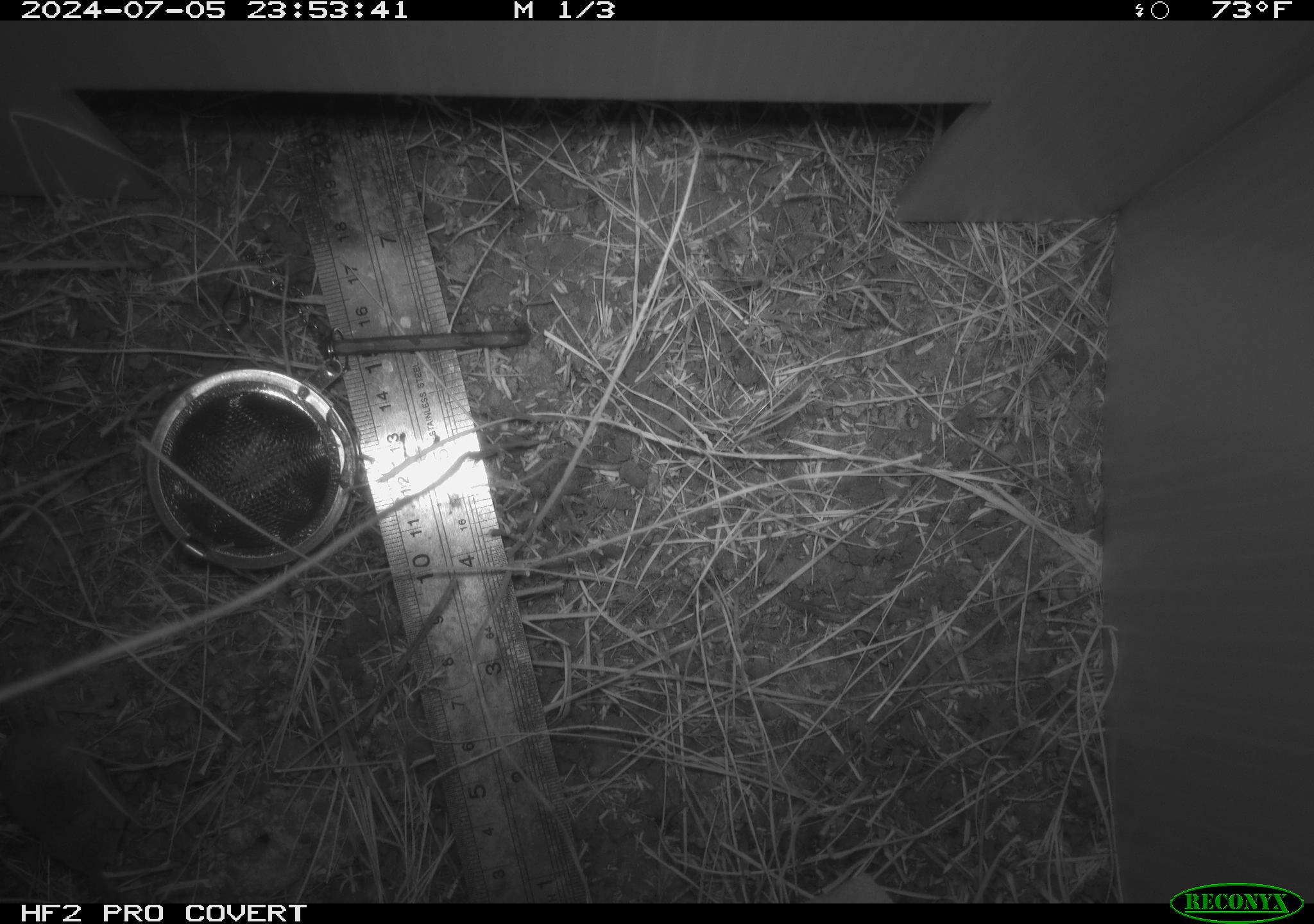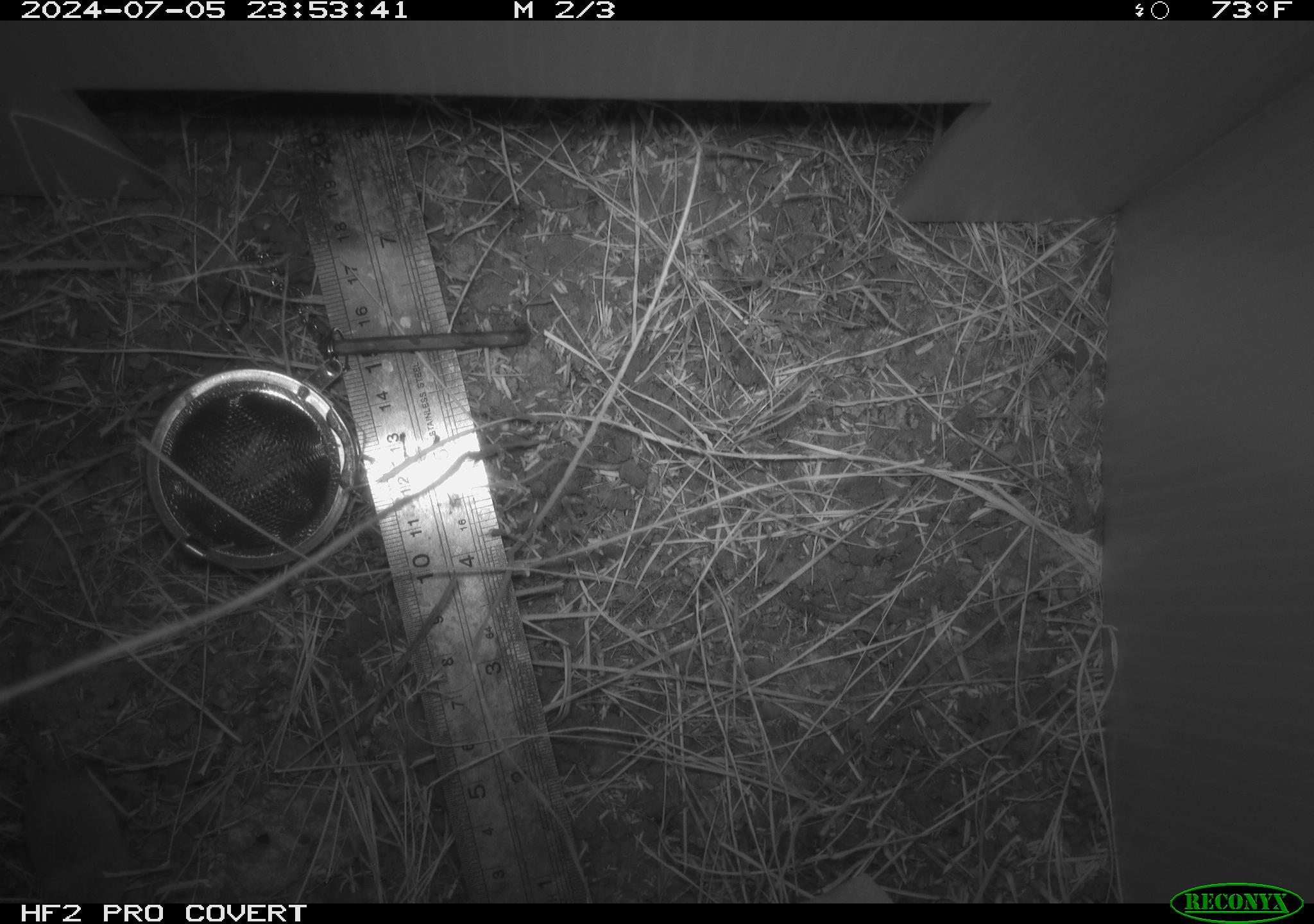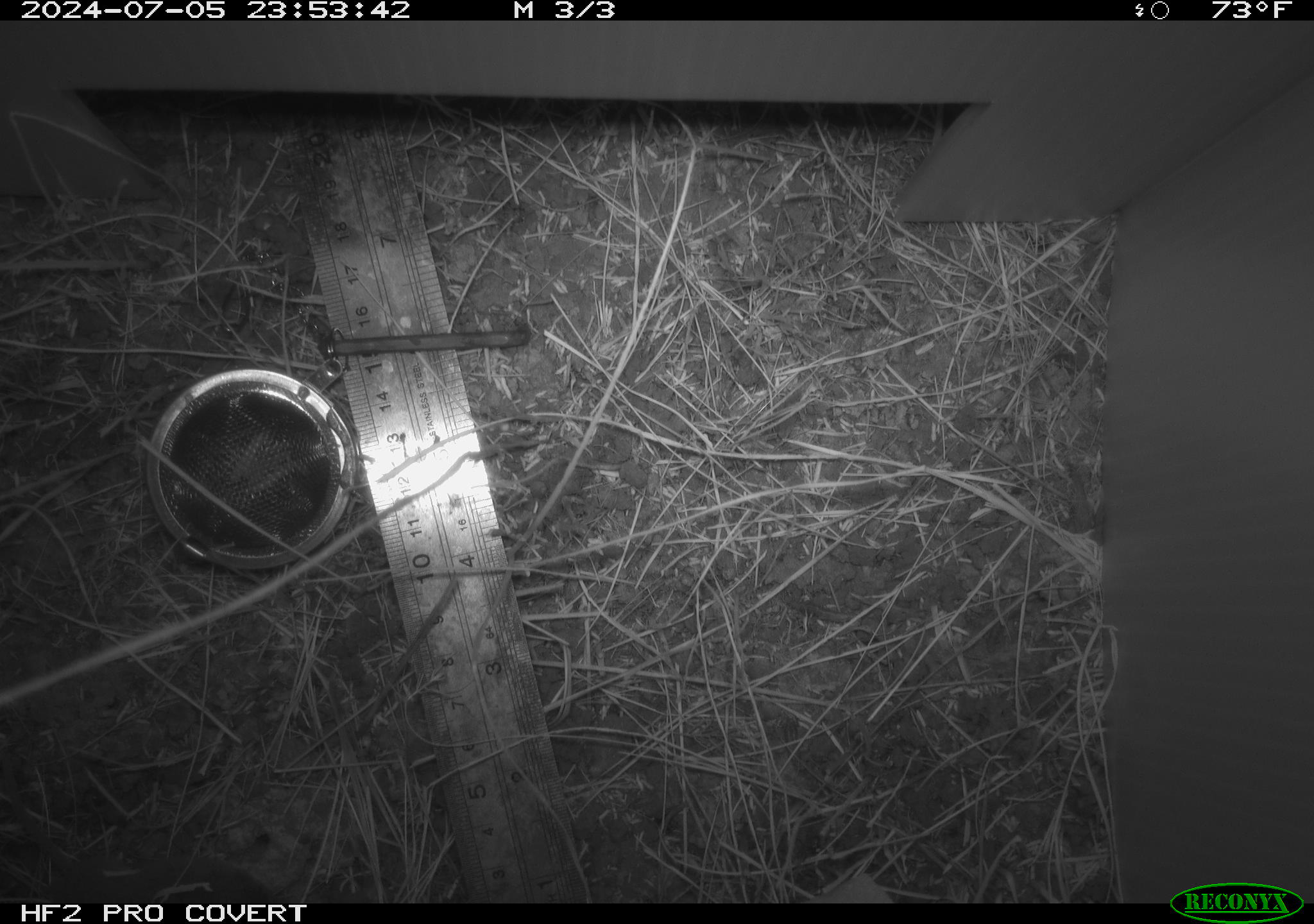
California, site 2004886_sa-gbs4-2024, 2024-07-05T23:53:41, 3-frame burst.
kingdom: Animalia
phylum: Chordata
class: Mammalia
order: Rodentia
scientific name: Rodentia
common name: mouse species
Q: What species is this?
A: Mouse species (Rodentia).